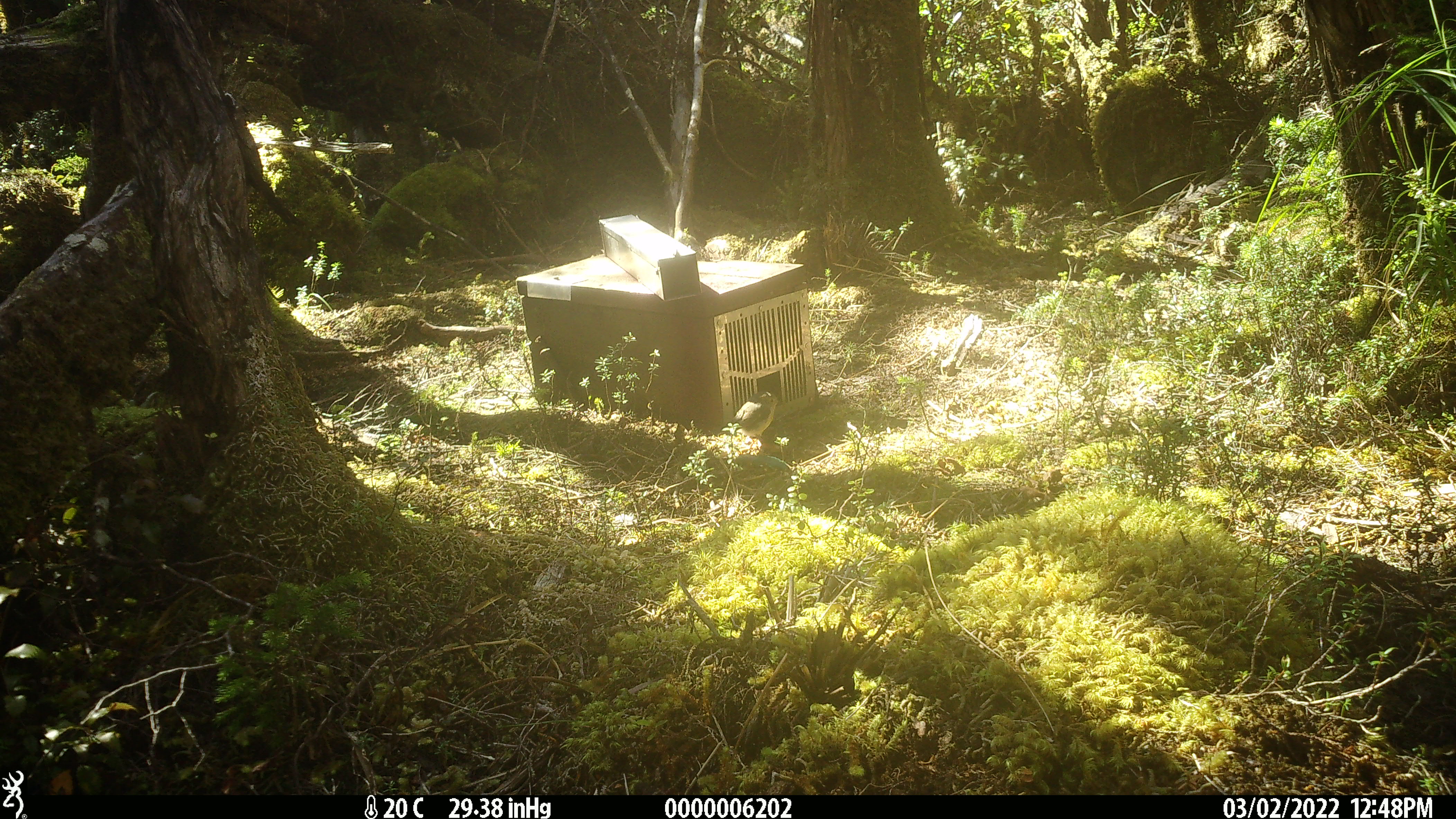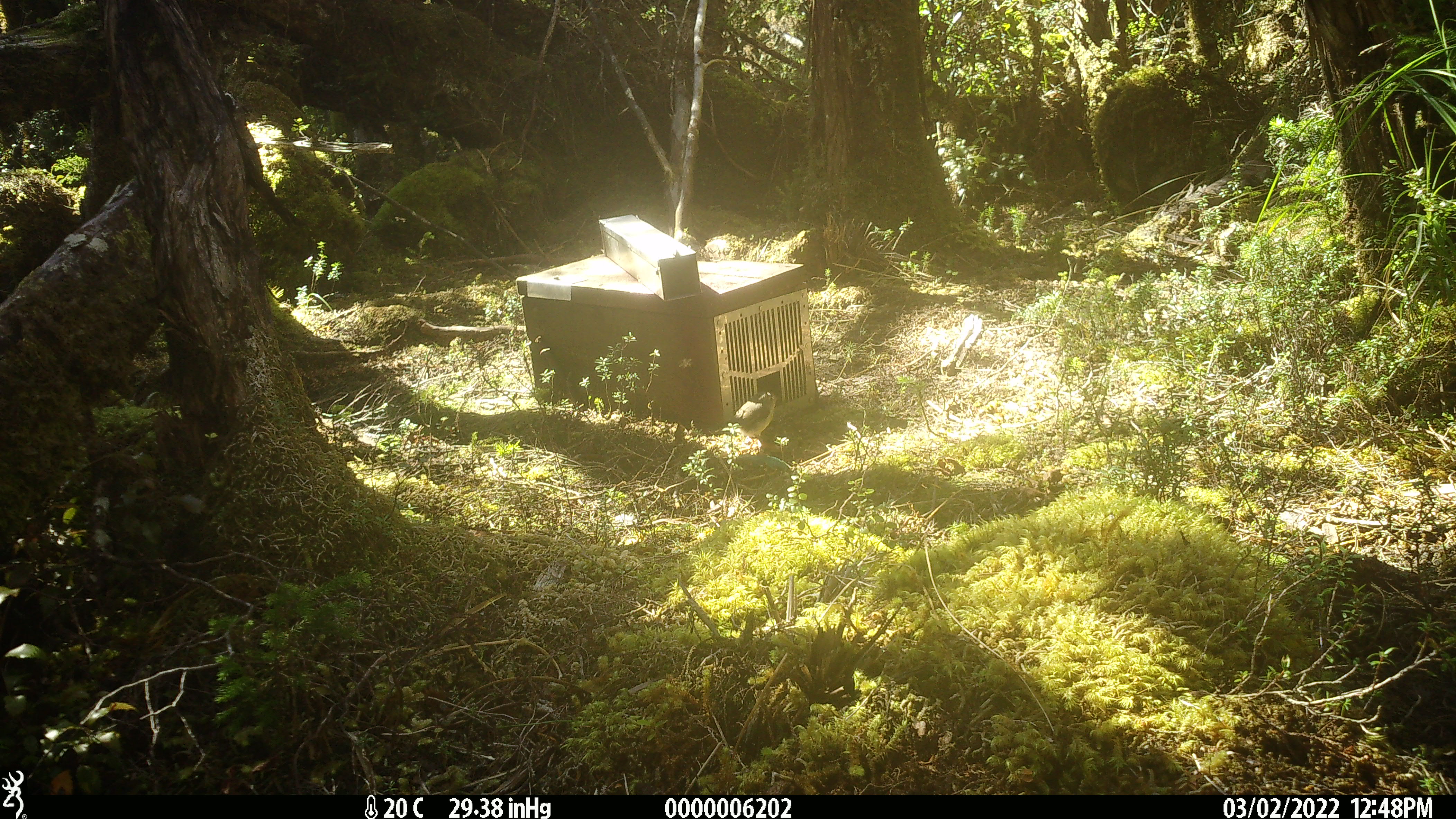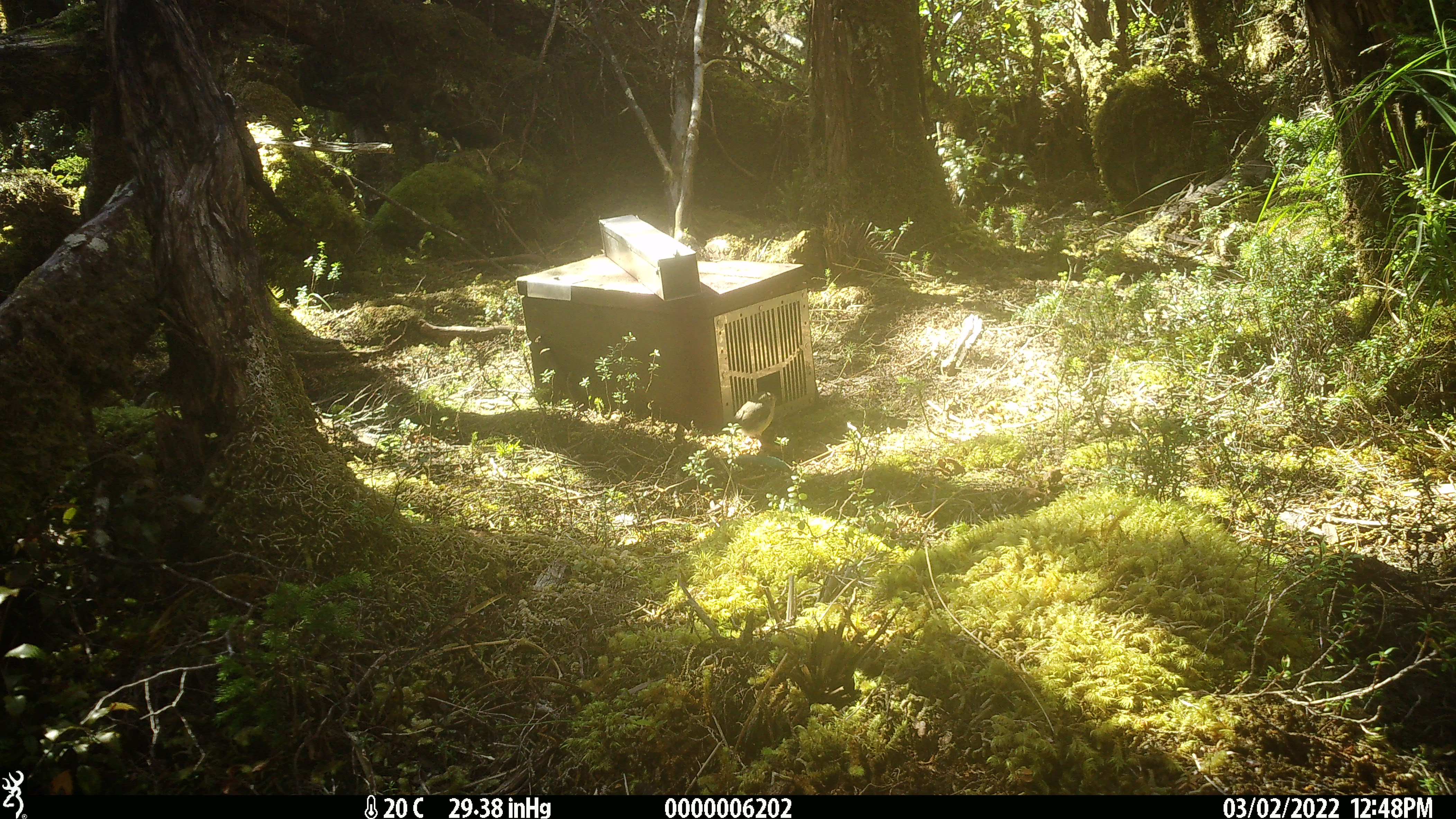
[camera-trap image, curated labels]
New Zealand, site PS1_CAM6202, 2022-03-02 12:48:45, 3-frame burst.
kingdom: Animalia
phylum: Chordata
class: Aves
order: Passeriformes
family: Petroicidae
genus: Petroica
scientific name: Petroica macrocephala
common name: tomtit